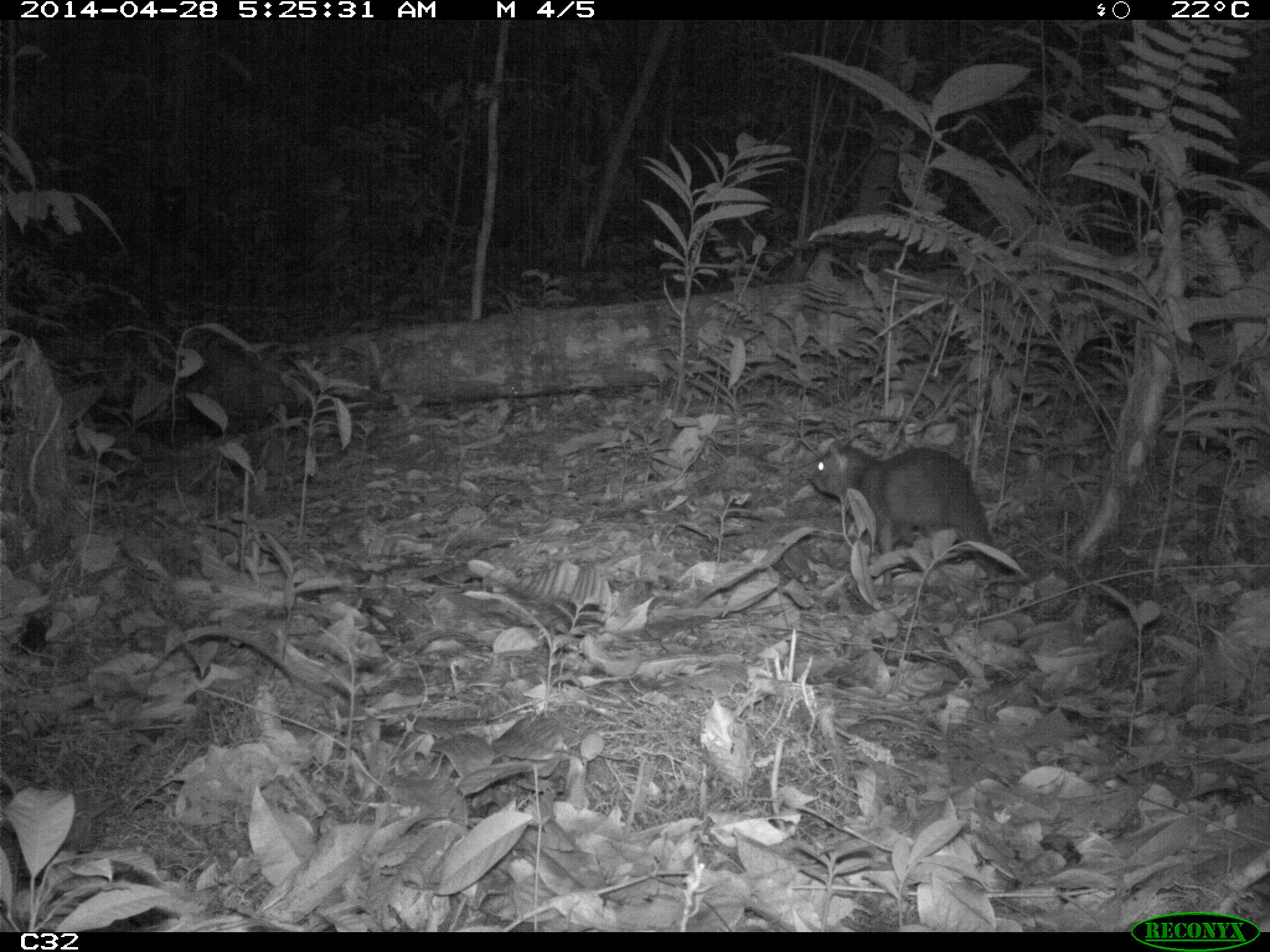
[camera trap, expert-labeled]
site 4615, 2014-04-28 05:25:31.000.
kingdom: Animalia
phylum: Chordata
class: Mammalia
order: Rodentia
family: Dasyproctidae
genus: Myoprocta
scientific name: Myoprocta pratti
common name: green acouchi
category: myoprocta pratii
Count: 1.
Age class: adult.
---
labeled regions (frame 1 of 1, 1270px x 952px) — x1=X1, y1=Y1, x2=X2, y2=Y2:
myoprocta pratii: x1=808, y1=439, x2=995, y2=588